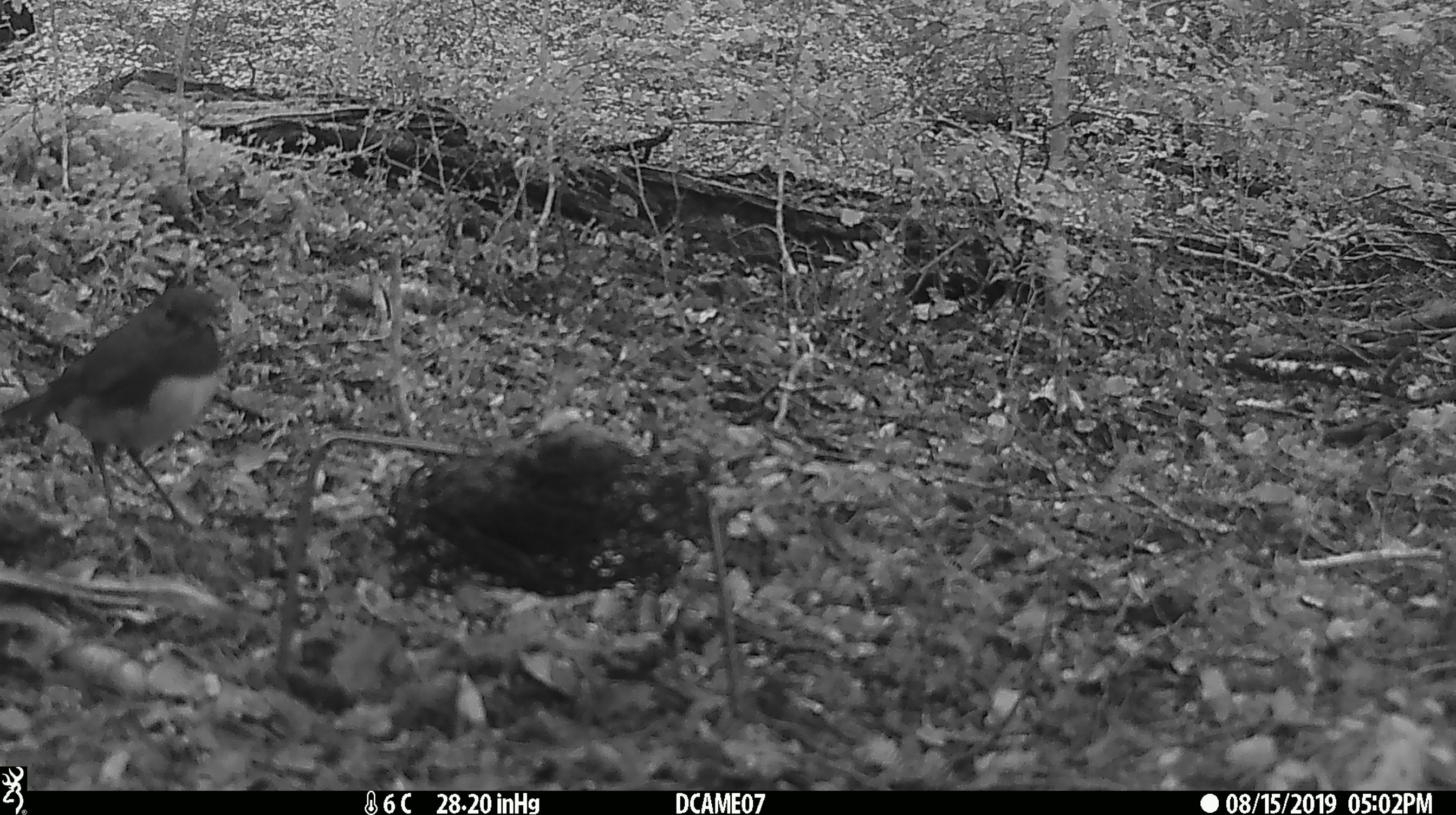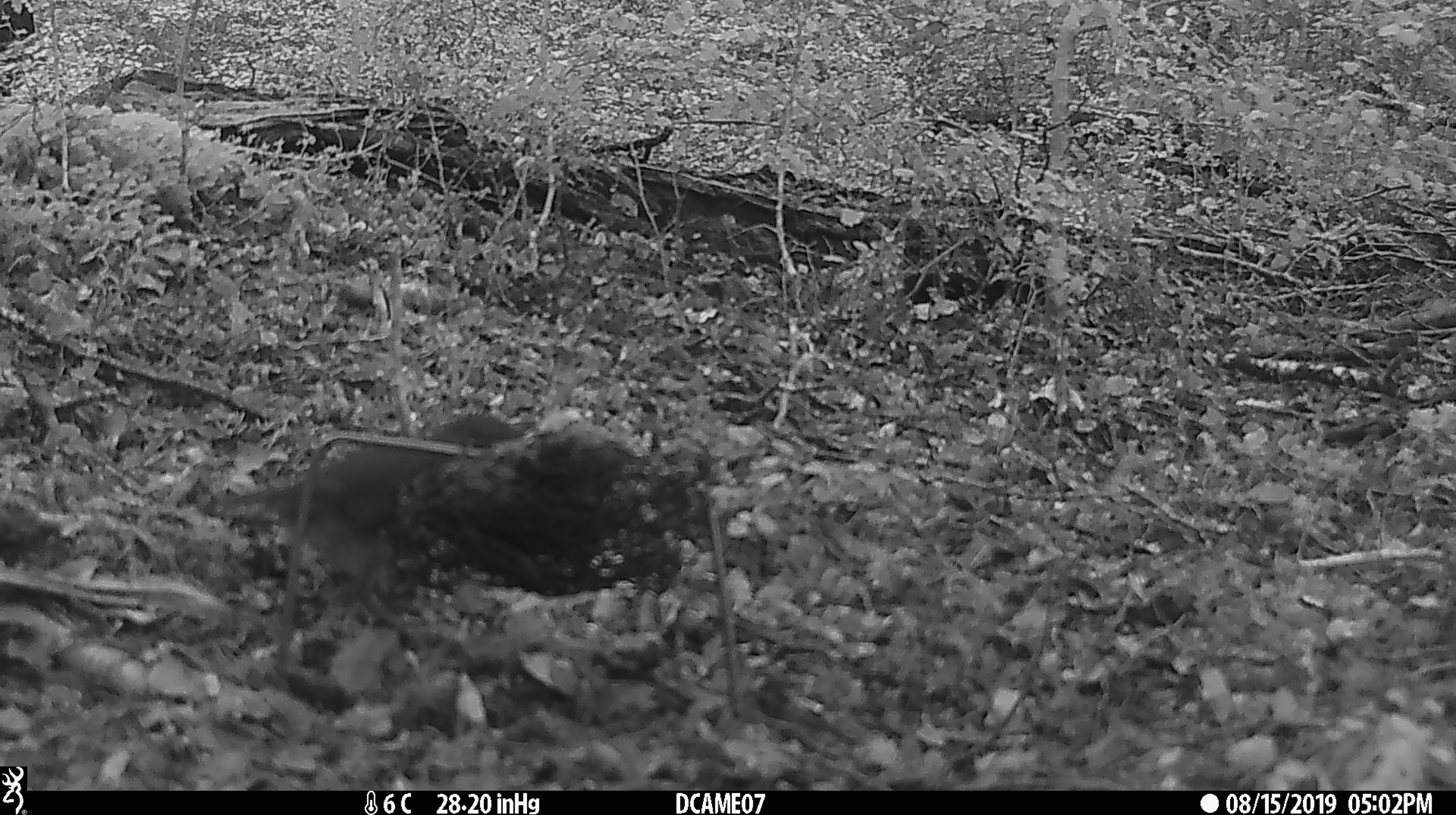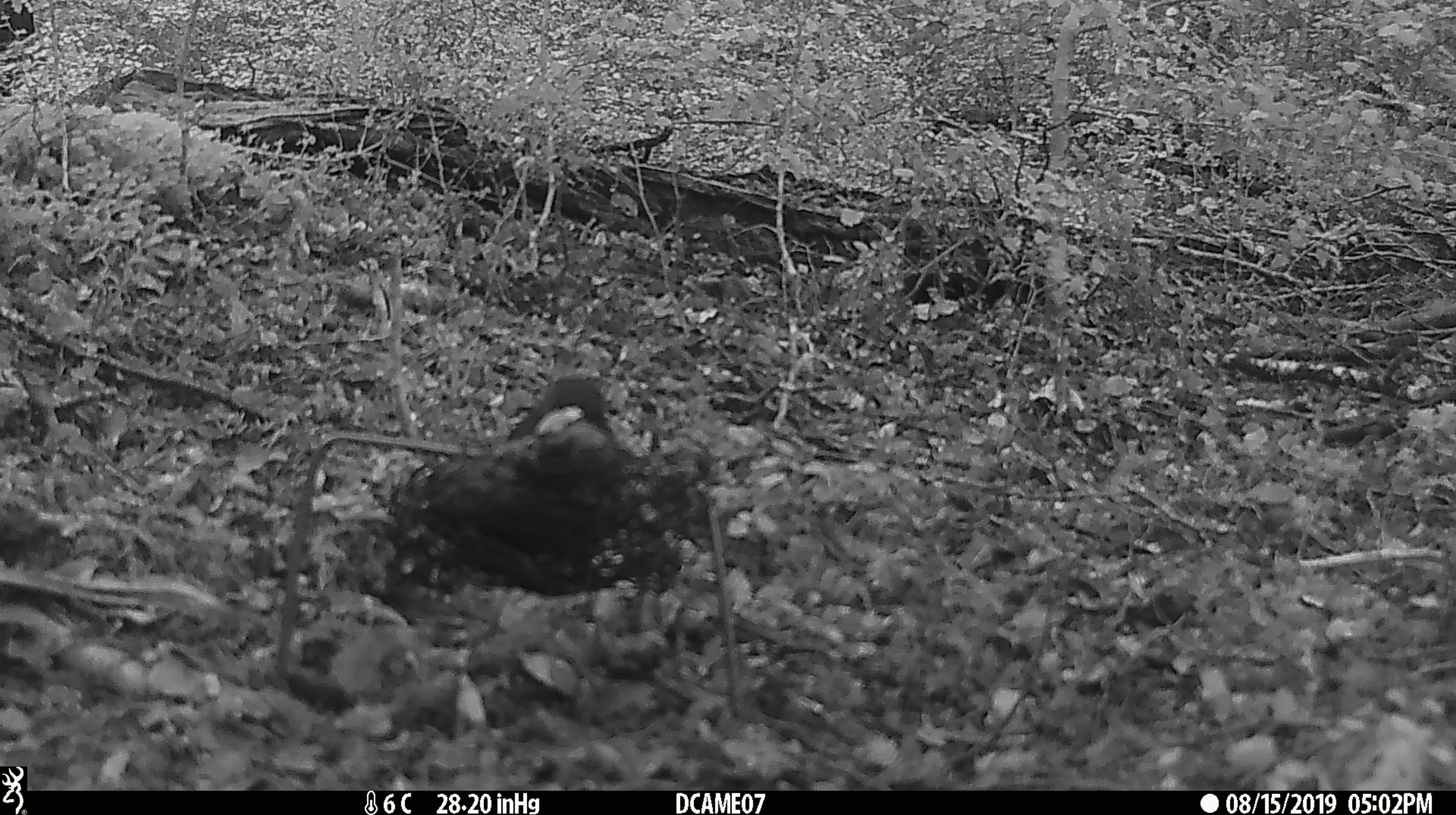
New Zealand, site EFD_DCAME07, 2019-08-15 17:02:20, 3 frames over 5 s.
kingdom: Animalia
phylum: Chordata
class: Aves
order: Passeriformes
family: Petroicidae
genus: Petroica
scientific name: Petroica australis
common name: new zealand robin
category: robin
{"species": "robin (new zealand robin) (Petroica australis)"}